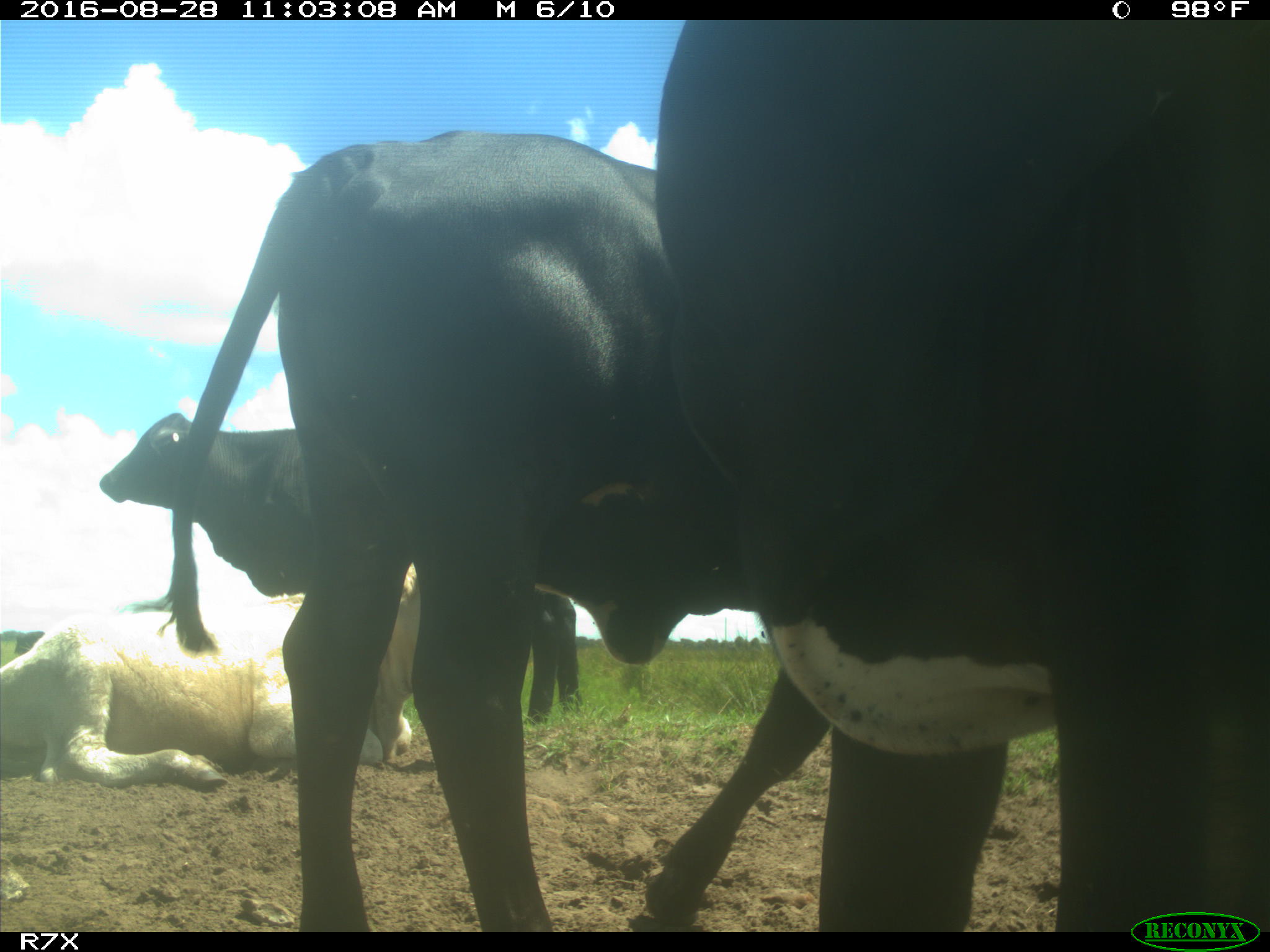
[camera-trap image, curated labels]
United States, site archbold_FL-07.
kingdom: Animalia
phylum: Chordata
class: Mammalia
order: Artiodactyla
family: Bovidae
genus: Bos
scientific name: Bos taurus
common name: domestic cow